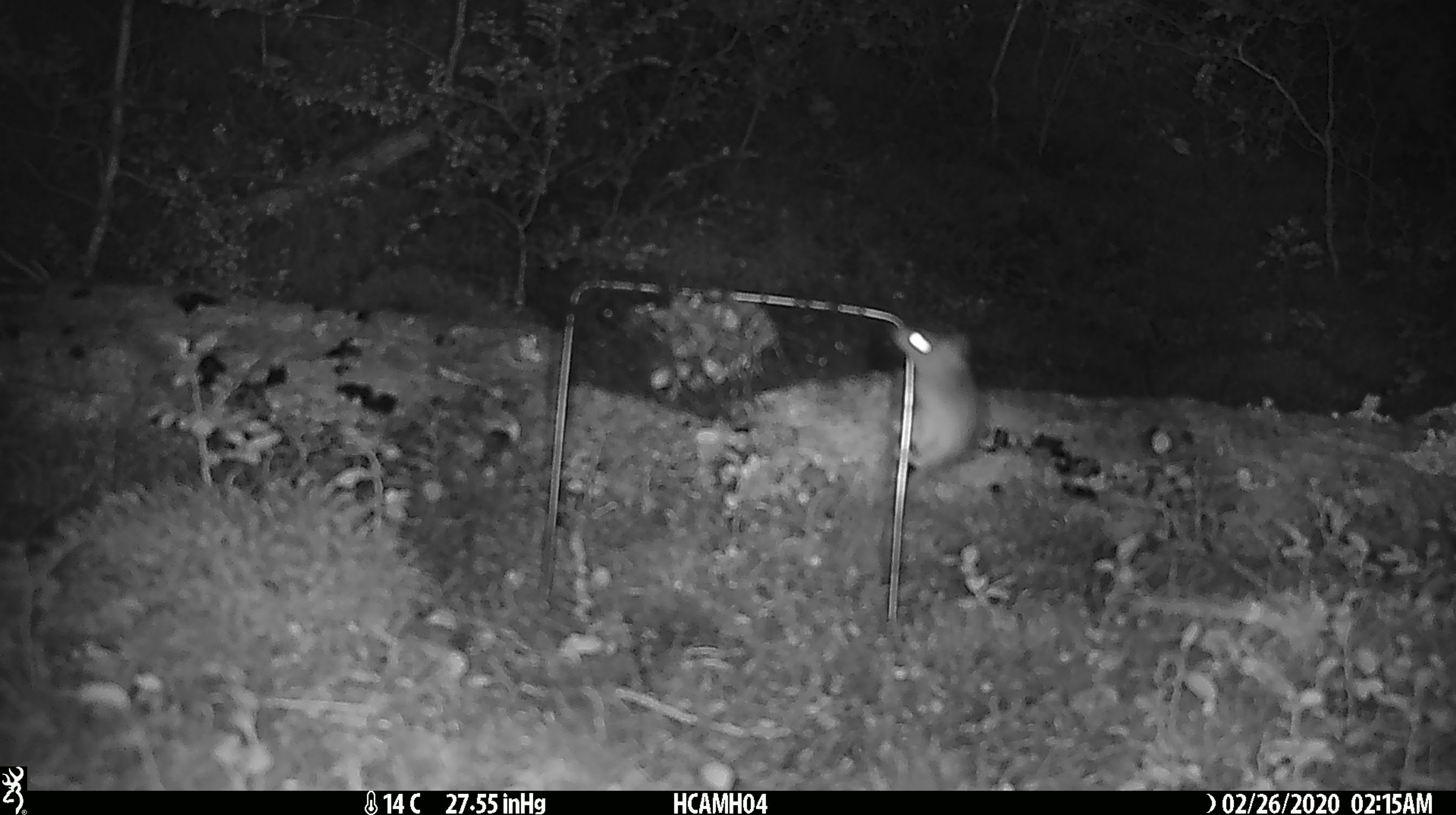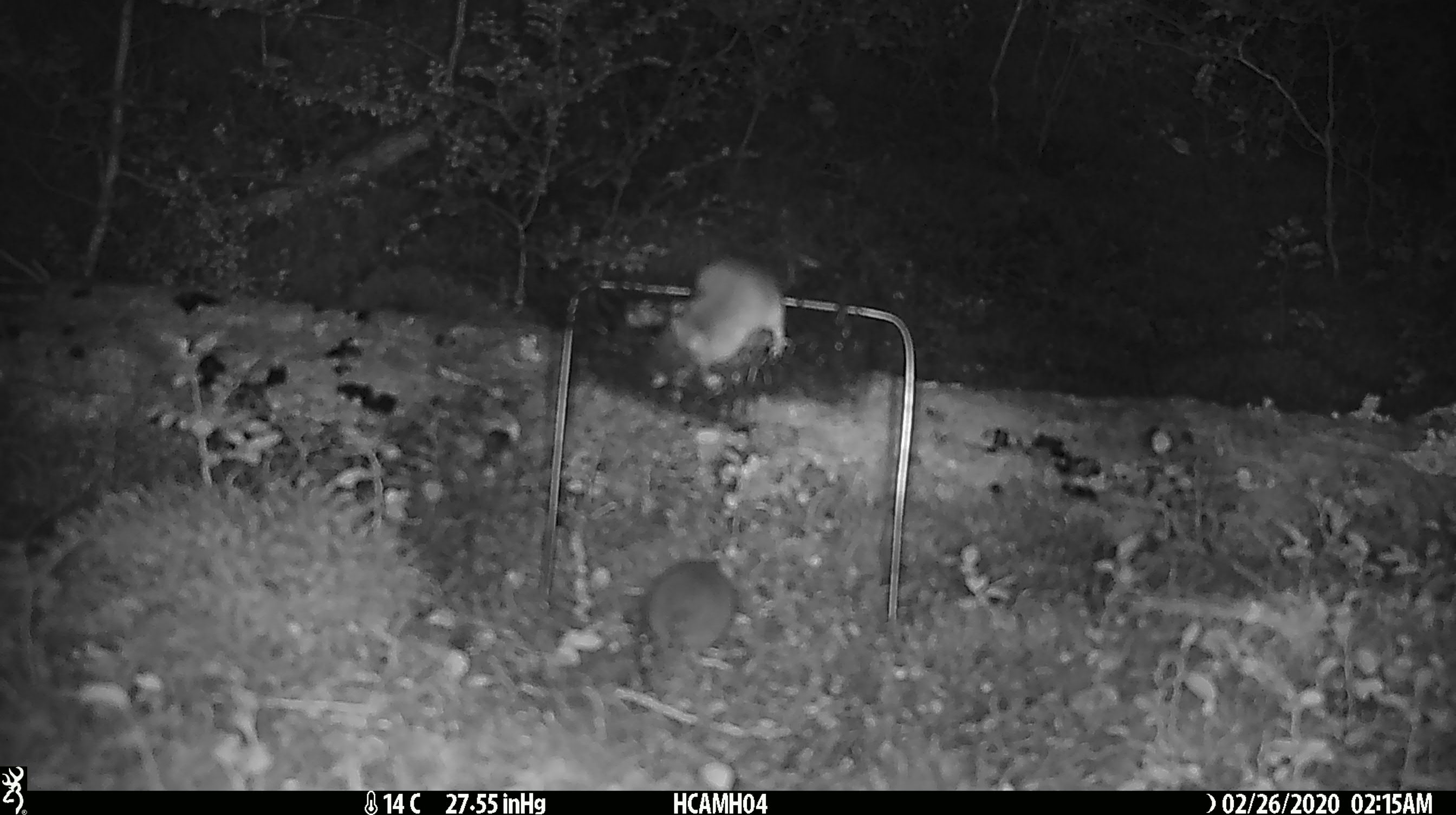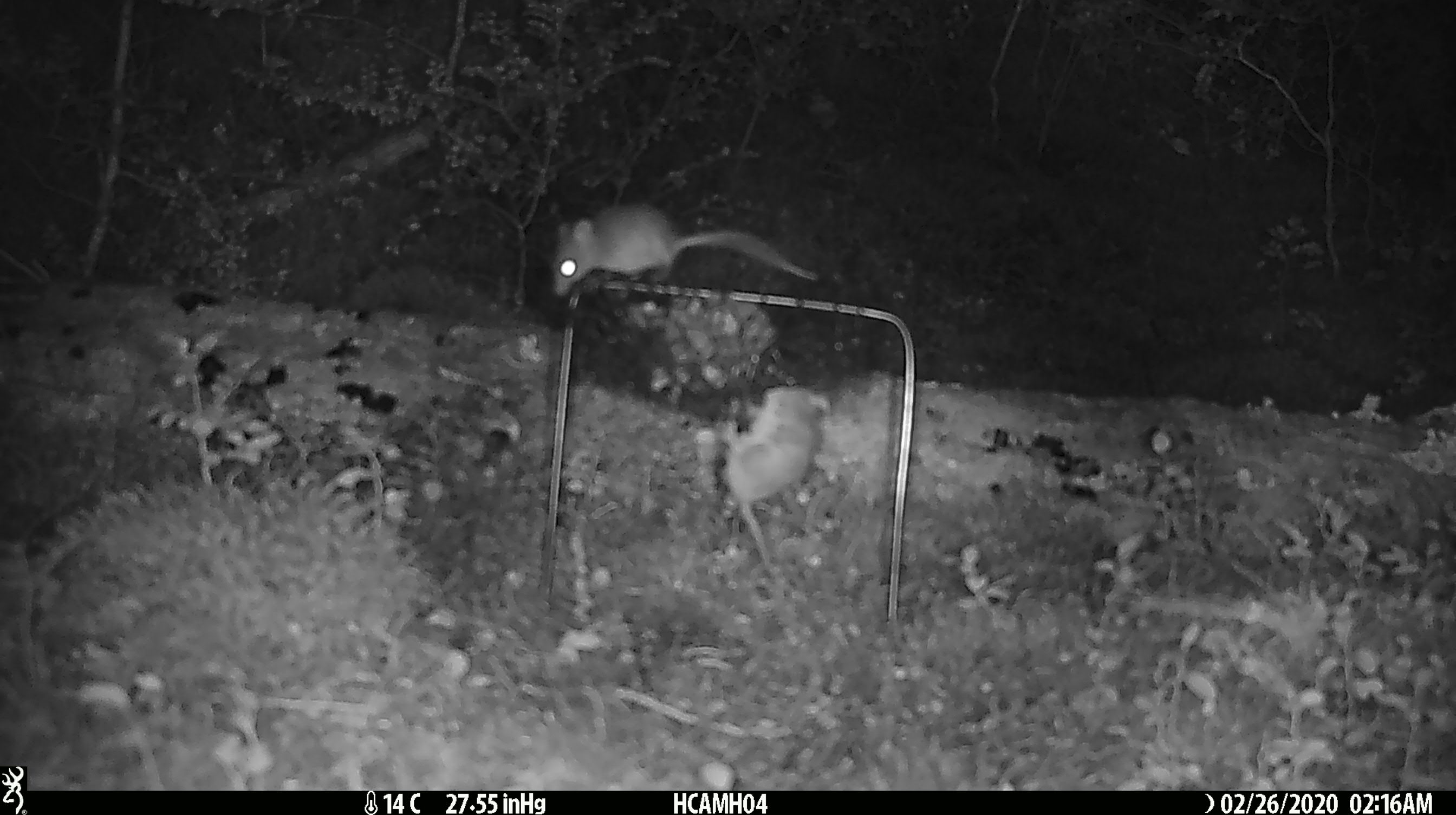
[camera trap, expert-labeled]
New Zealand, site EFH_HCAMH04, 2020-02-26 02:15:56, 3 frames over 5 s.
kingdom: Animalia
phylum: Chordata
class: Mammalia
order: Rodentia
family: Muridae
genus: Mus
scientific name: Mus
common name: mouse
Mouse (Mus).